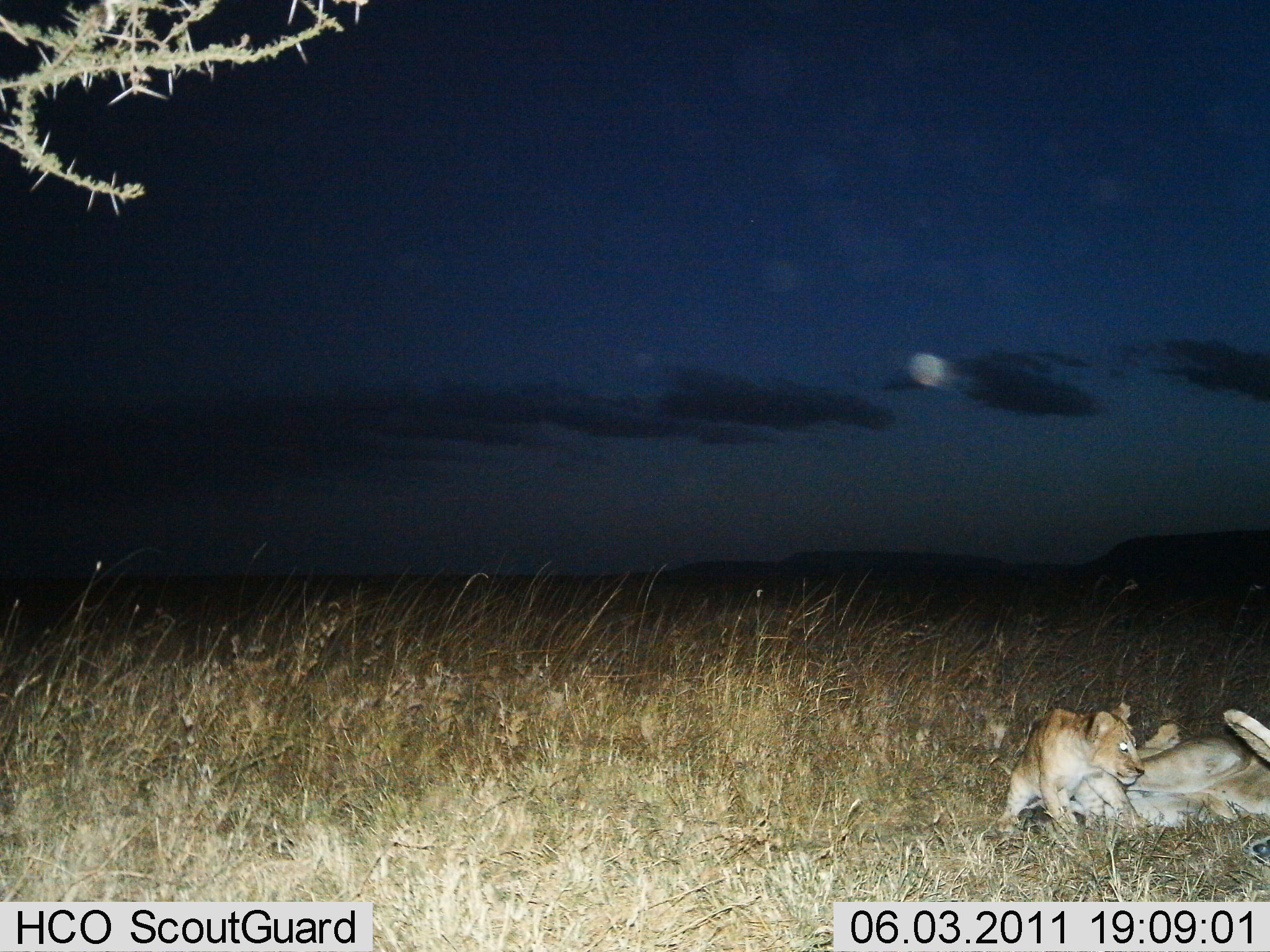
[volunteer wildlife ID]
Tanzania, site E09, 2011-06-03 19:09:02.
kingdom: Animalia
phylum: Chordata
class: Mammalia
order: Carnivora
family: Felidae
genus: Panthera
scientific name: Panthera leo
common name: lion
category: lionfemale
Lionfemale (lion) (Panthera leo), count 2. Behavior (volunteer vote fractions): standing 17%, resting 75%, moving 0%, interacting 42%. Young present (vote fraction): 58%. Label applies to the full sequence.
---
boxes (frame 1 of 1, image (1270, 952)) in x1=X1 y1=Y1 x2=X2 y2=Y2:
animal: x1=998 y1=701 x2=1149 y2=836; x1=1108 y1=707 x2=1270 y2=830